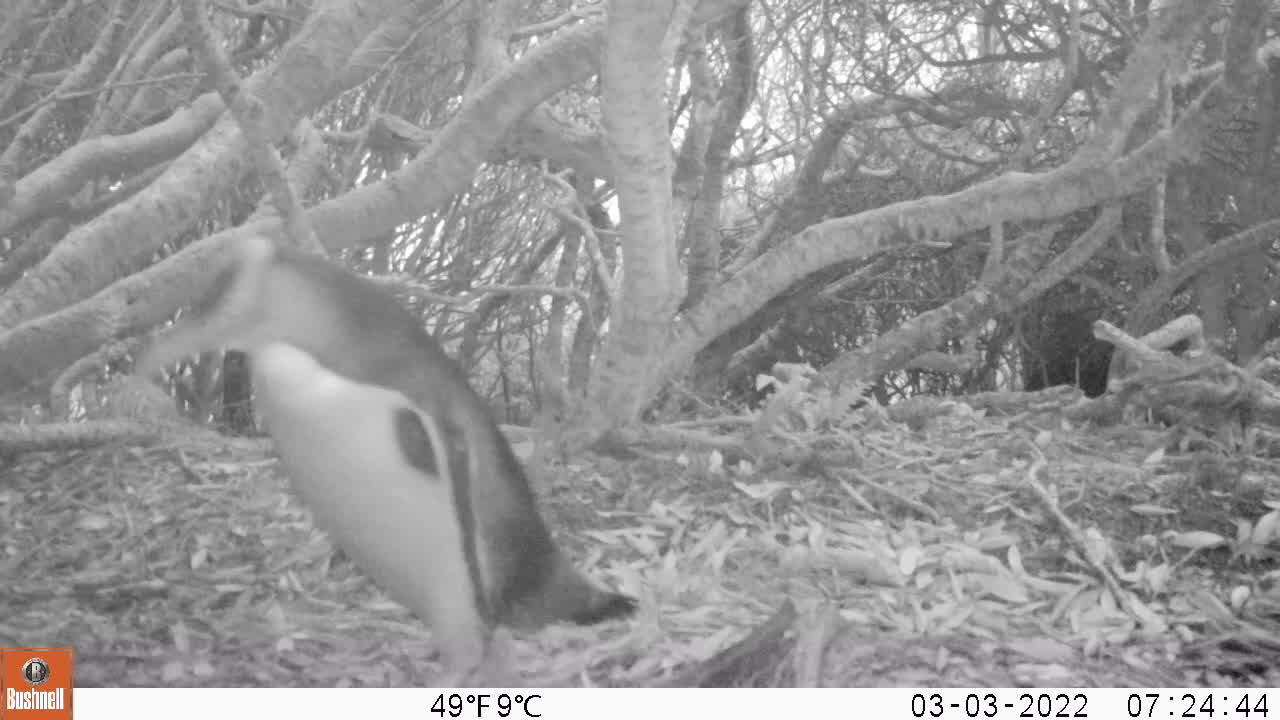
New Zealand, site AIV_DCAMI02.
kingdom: Animalia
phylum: Chordata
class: Aves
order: Sphenisciformes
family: Spheniscidae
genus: Megadyptes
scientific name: Megadyptes antipodes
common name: yellow-eyed penguin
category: yellow eyed penguin